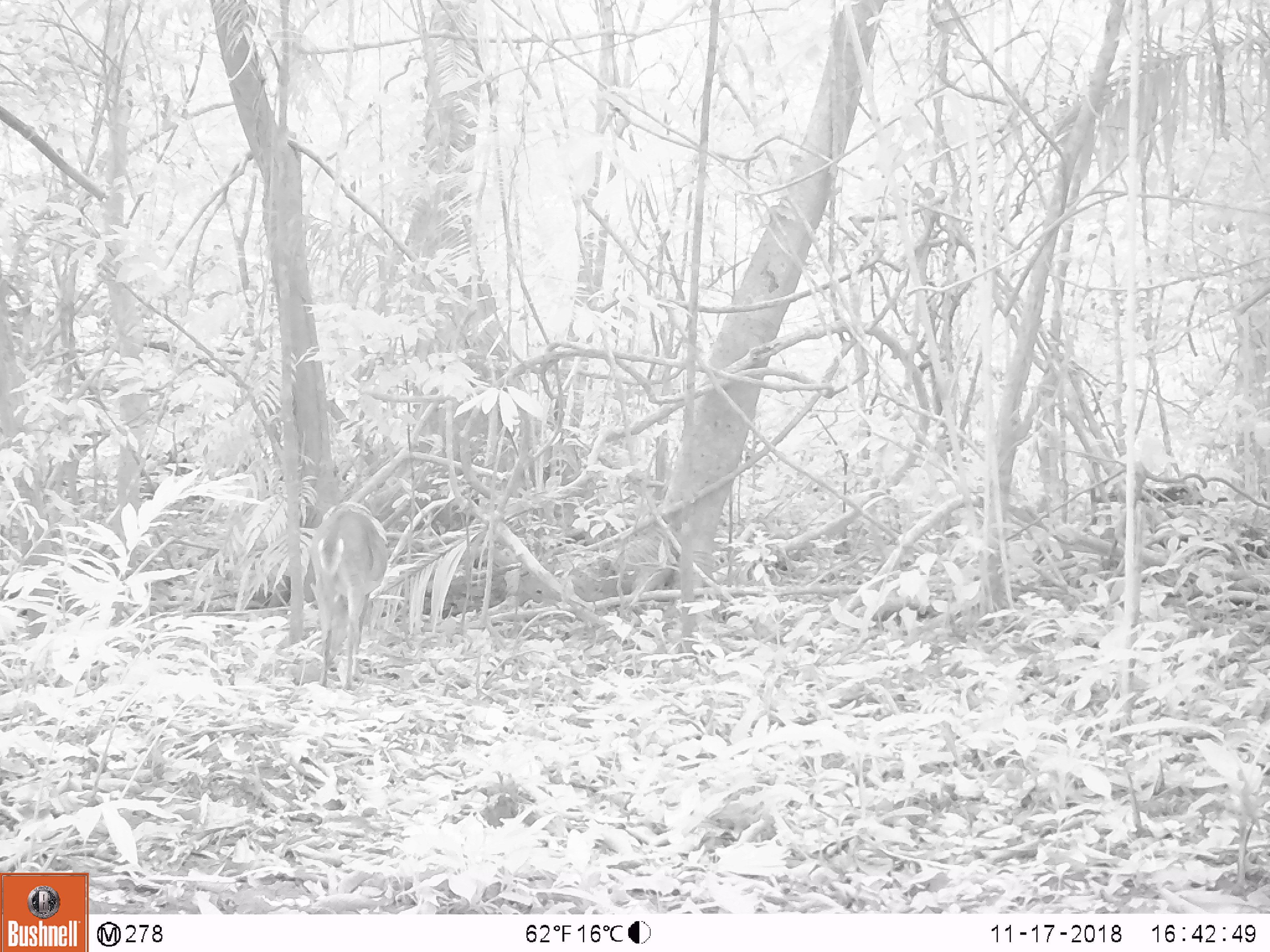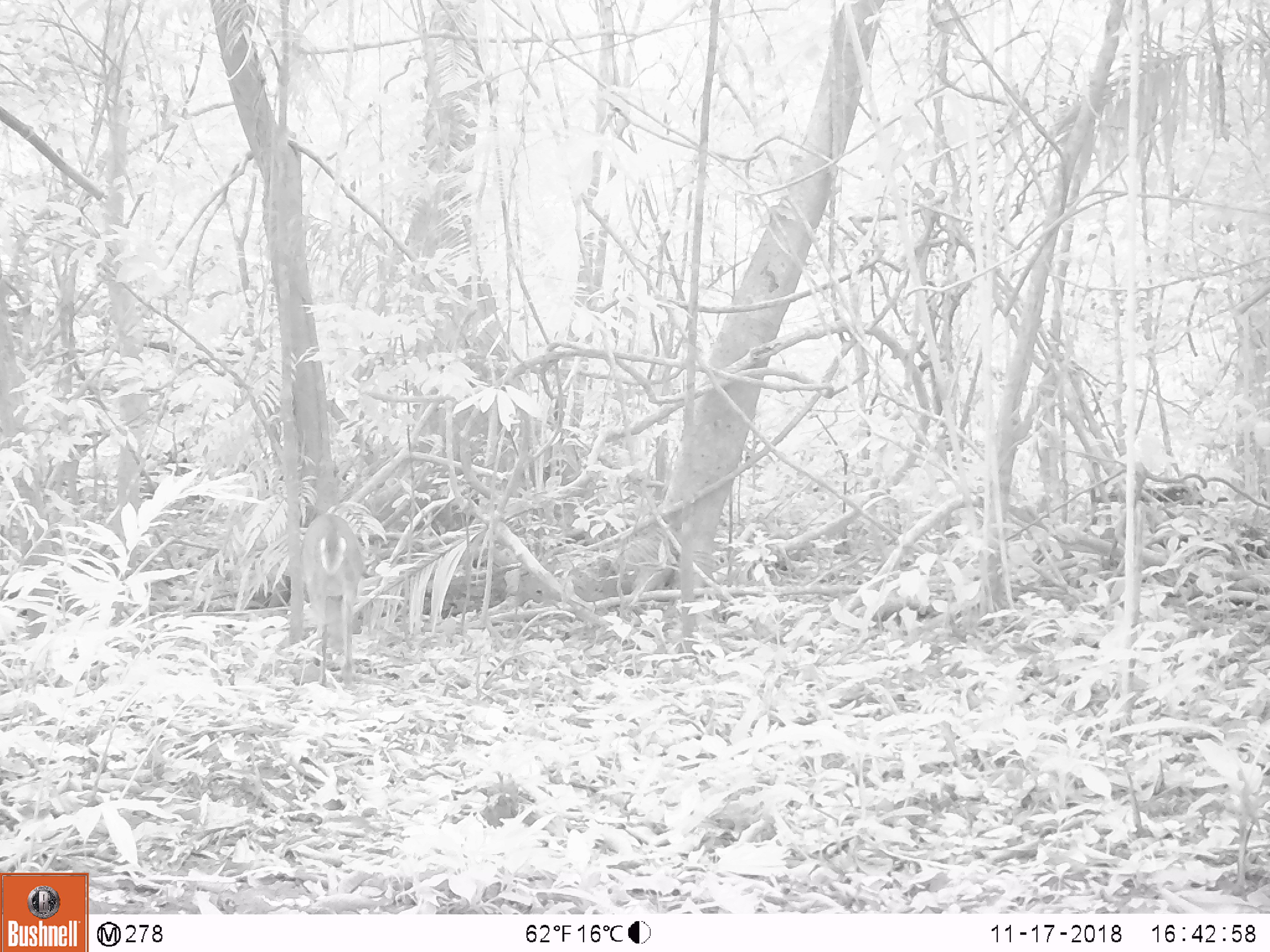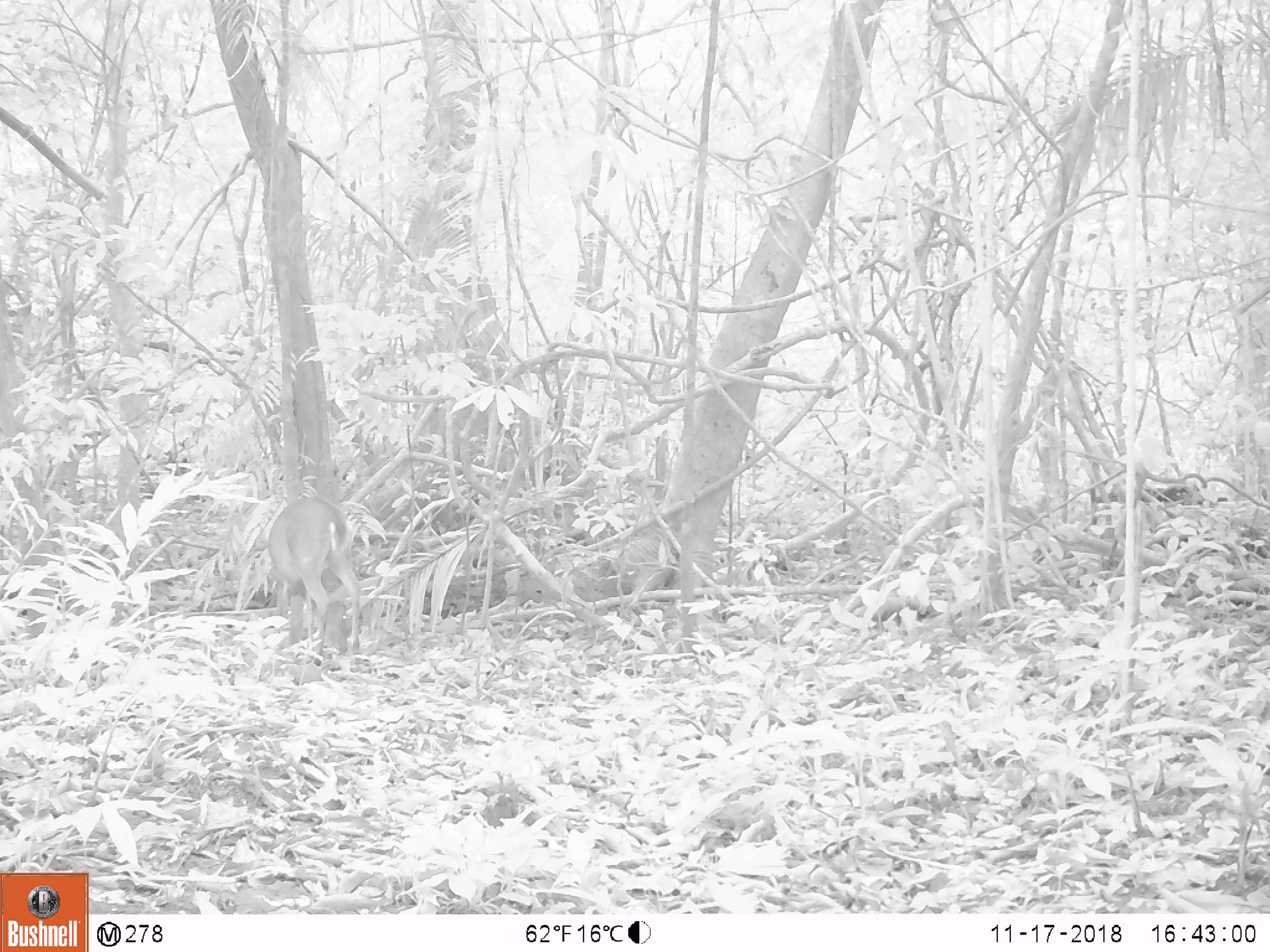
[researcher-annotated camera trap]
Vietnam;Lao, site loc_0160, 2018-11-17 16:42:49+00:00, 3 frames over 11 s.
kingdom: Animalia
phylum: Chordata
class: Mammalia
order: Artiodactyla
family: Cervidae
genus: Muntiacus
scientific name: Muntiacus vuquangensis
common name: large-antlered muntjac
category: large antlered muntjac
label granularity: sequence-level